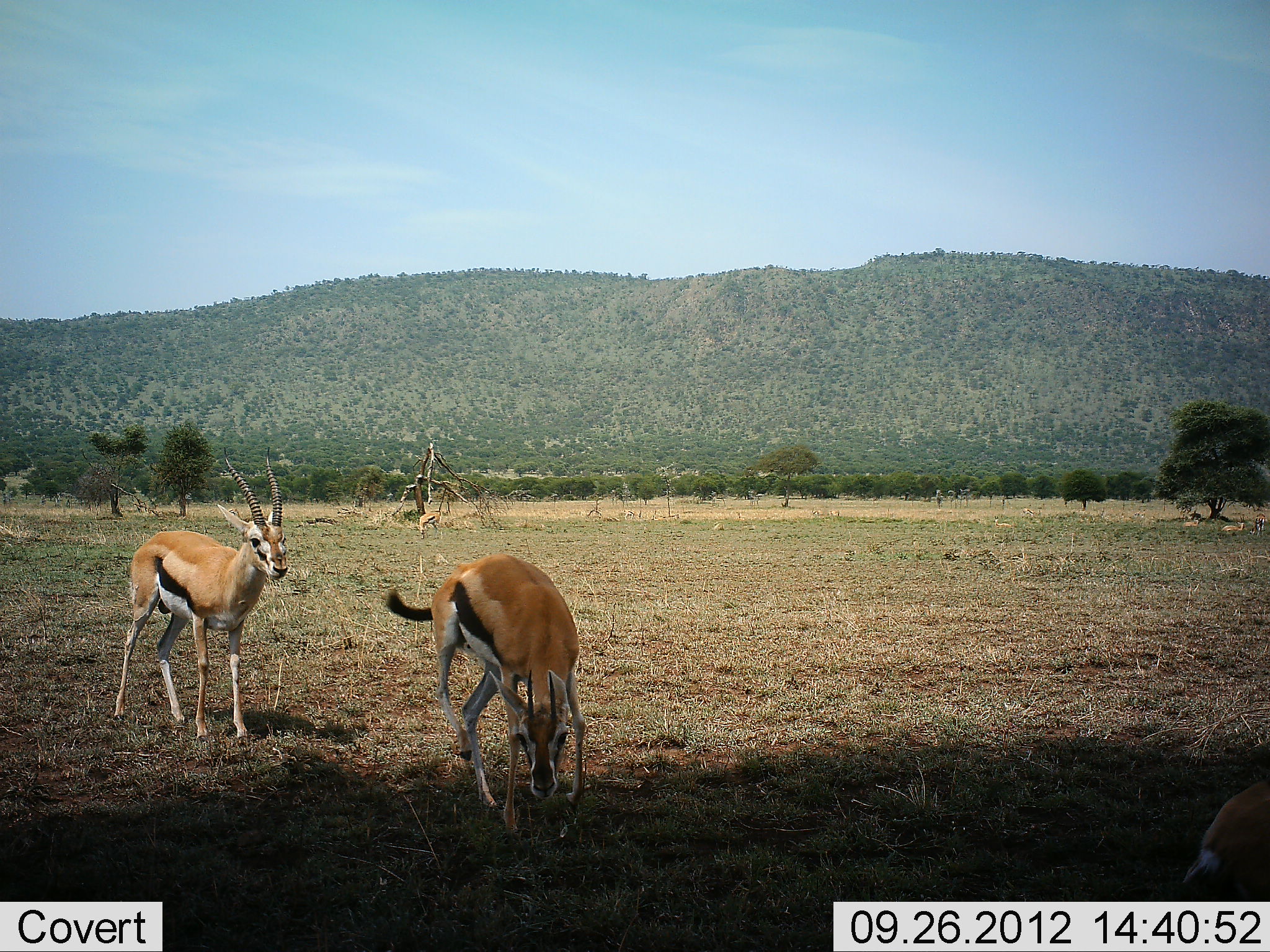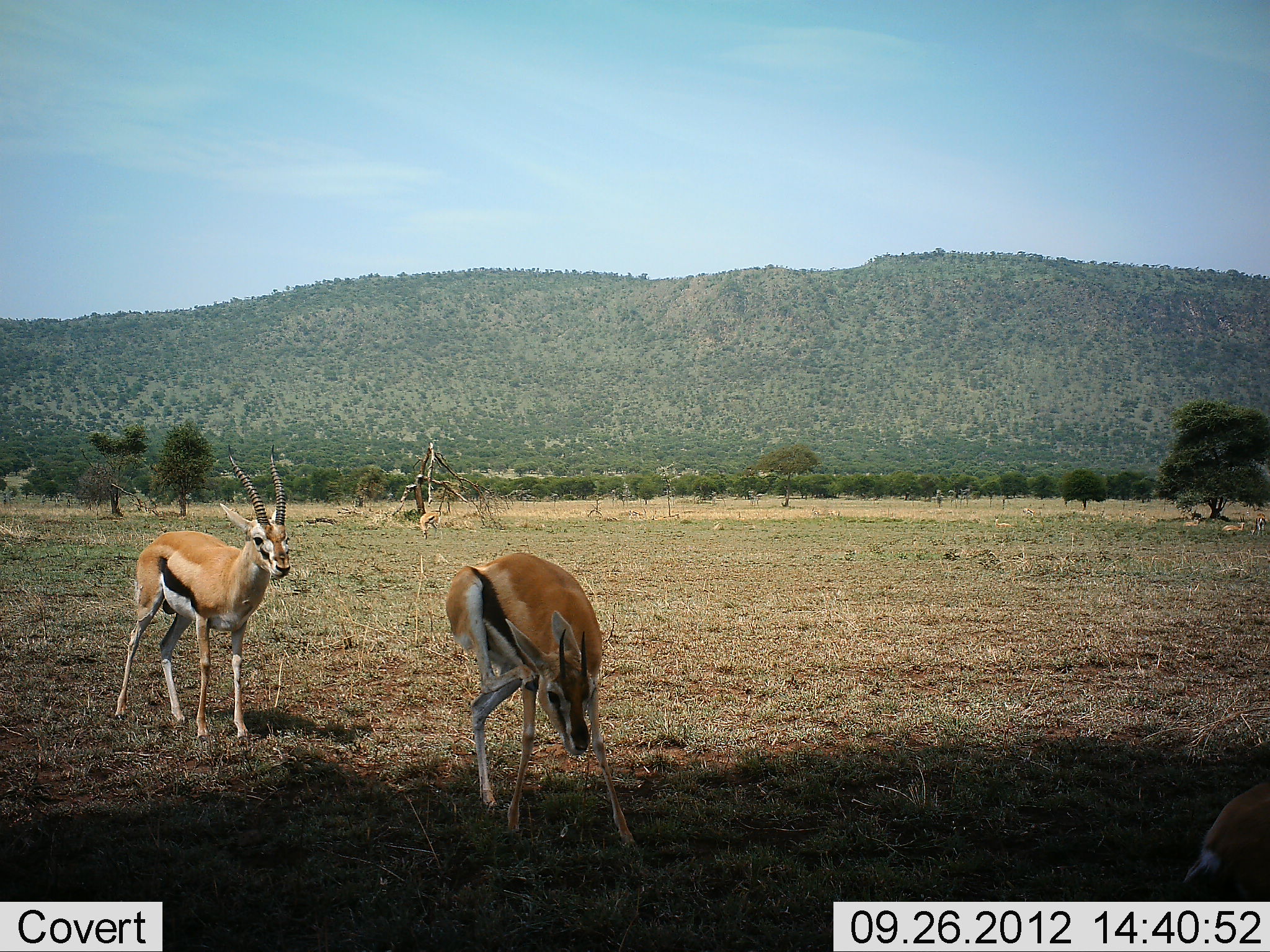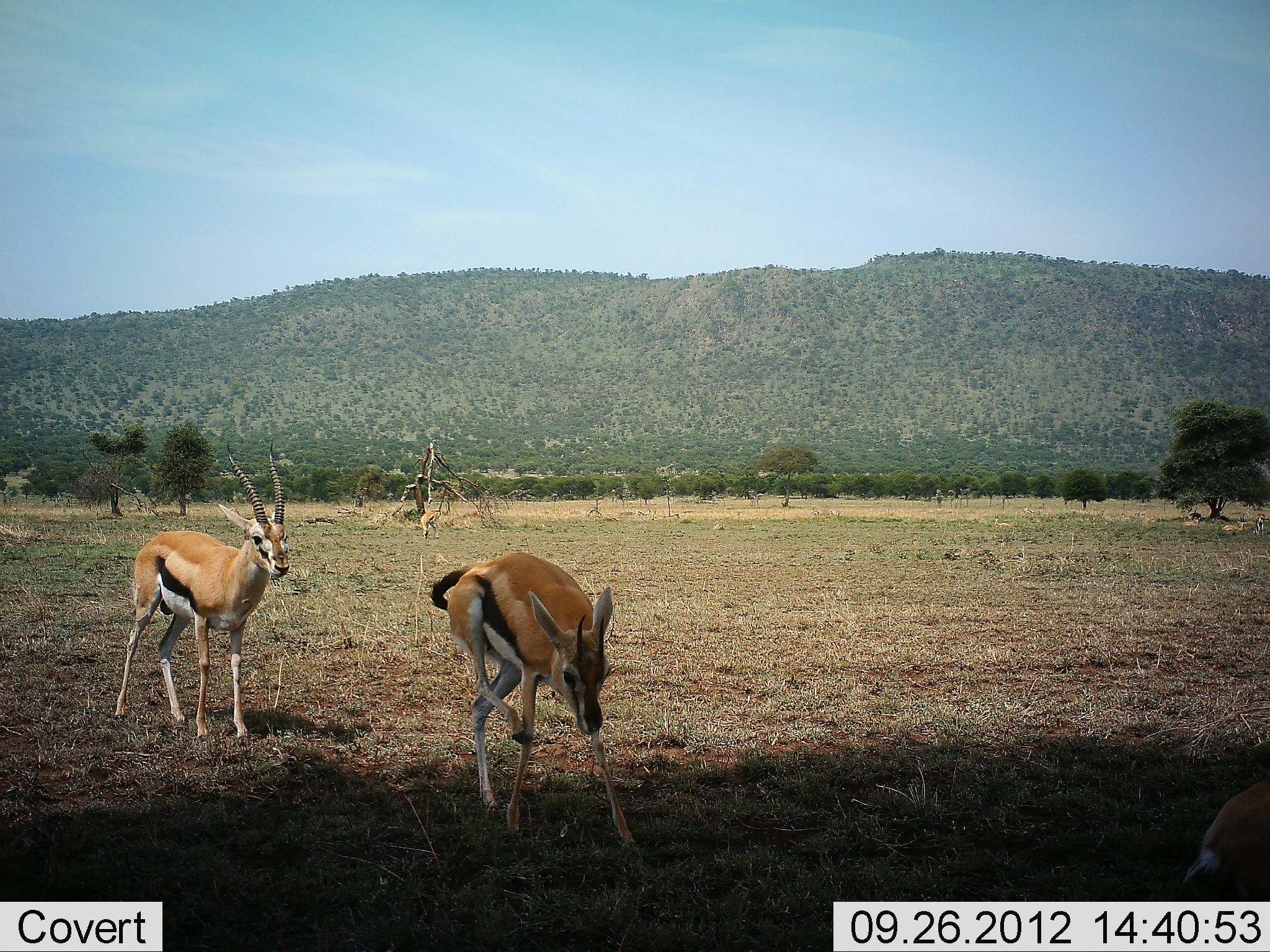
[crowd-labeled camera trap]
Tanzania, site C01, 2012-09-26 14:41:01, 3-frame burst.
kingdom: Animalia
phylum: Chordata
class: Mammalia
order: Artiodactyla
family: Bovidae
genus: Eudorcas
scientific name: Eudorcas thomsonii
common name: thomson's gazelle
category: gazellethomsons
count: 3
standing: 100%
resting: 20%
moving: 30%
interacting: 0%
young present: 0%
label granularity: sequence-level